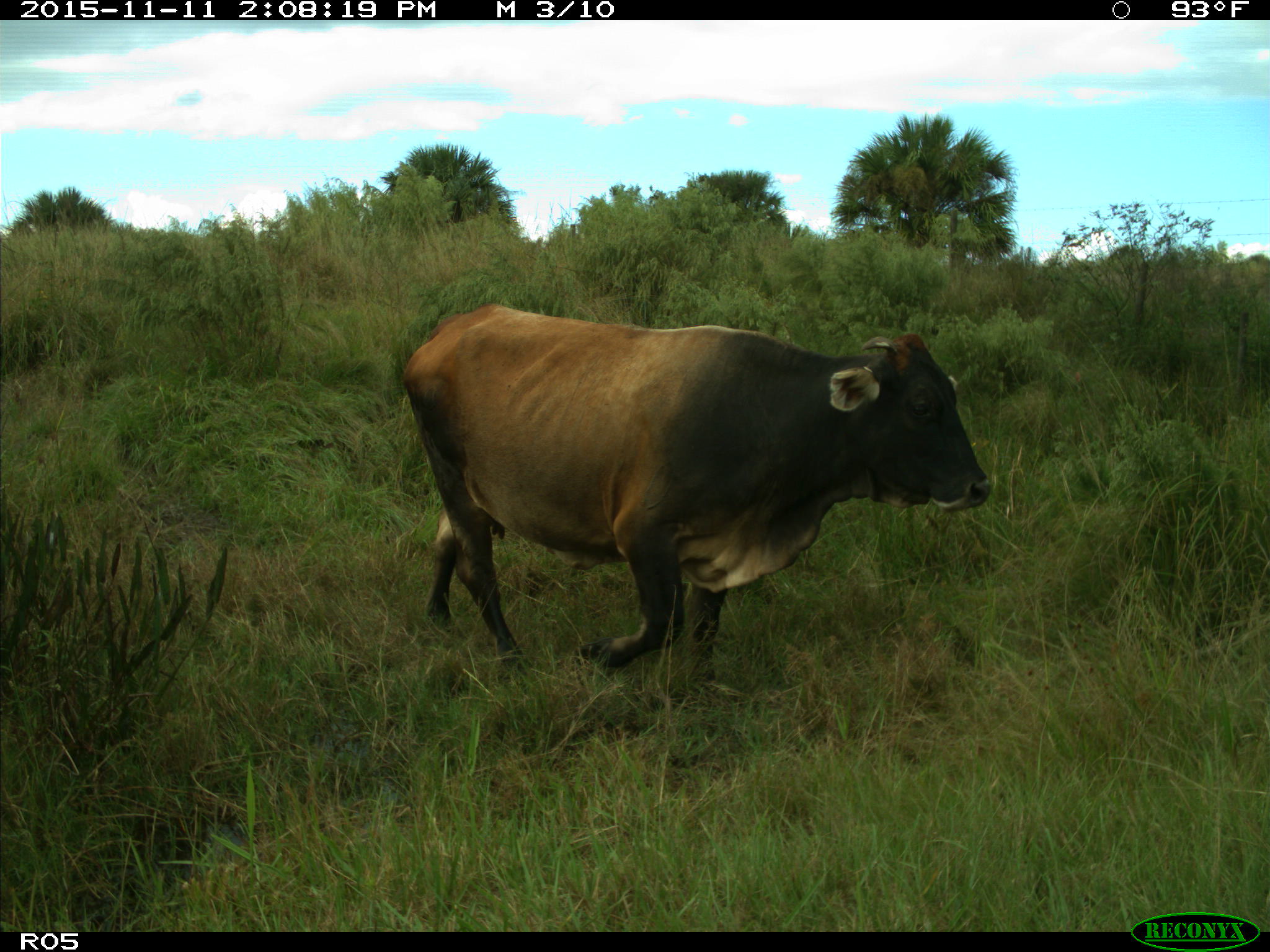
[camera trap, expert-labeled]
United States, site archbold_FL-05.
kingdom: Animalia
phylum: Chordata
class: Mammalia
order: Artiodactyla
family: Bovidae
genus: Bos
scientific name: Bos taurus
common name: domestic cow